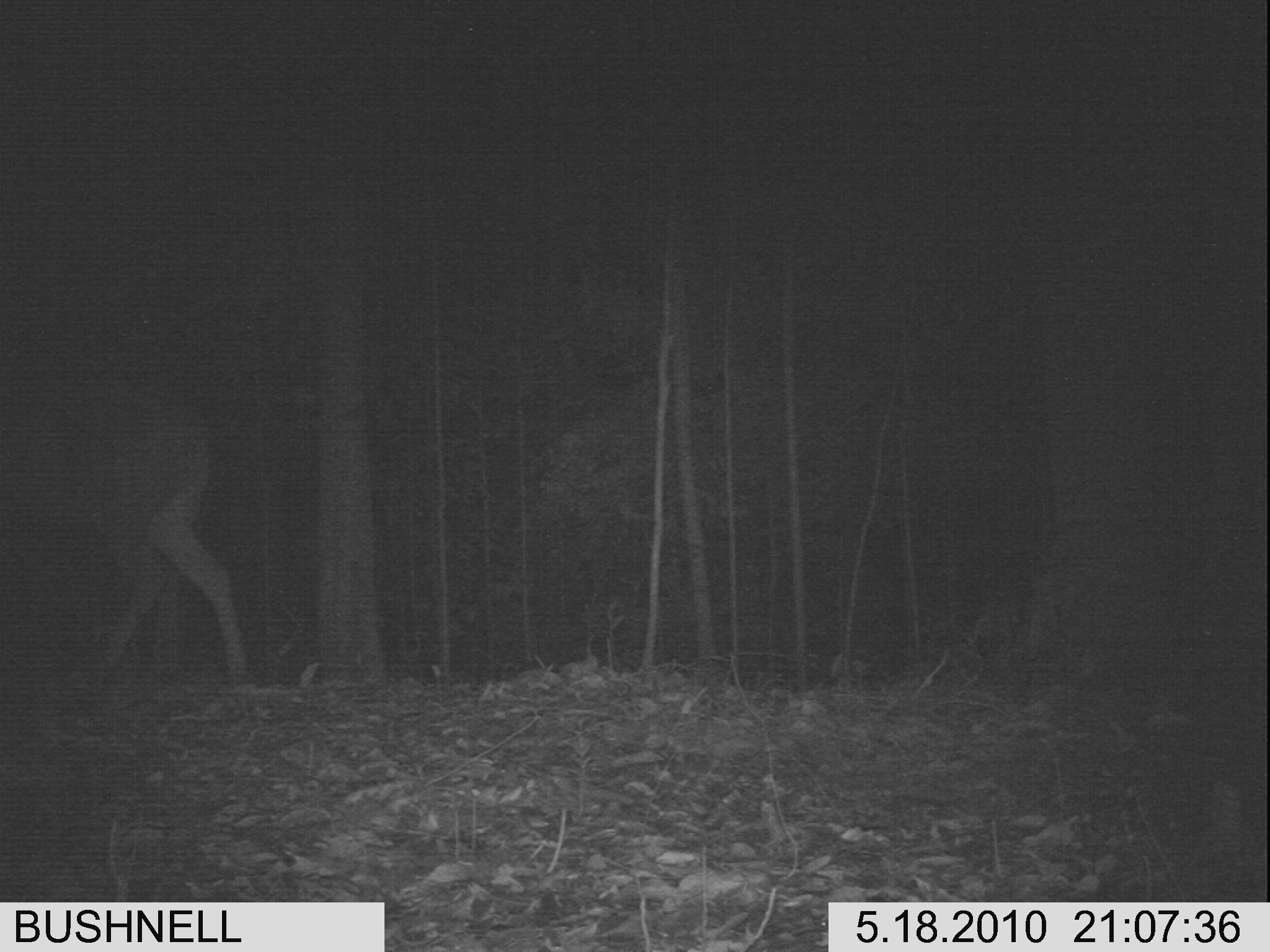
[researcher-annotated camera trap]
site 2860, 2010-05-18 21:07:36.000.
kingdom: Animalia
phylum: Chordata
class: Mammalia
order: Artiodactyla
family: Cervidae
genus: Rusa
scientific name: Rusa unicolor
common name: sambar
Rusa unicolor (sambar), count 1.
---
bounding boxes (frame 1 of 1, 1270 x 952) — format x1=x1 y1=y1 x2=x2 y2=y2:
rusa unicolor: x1=0 y1=372 x2=249 y2=684